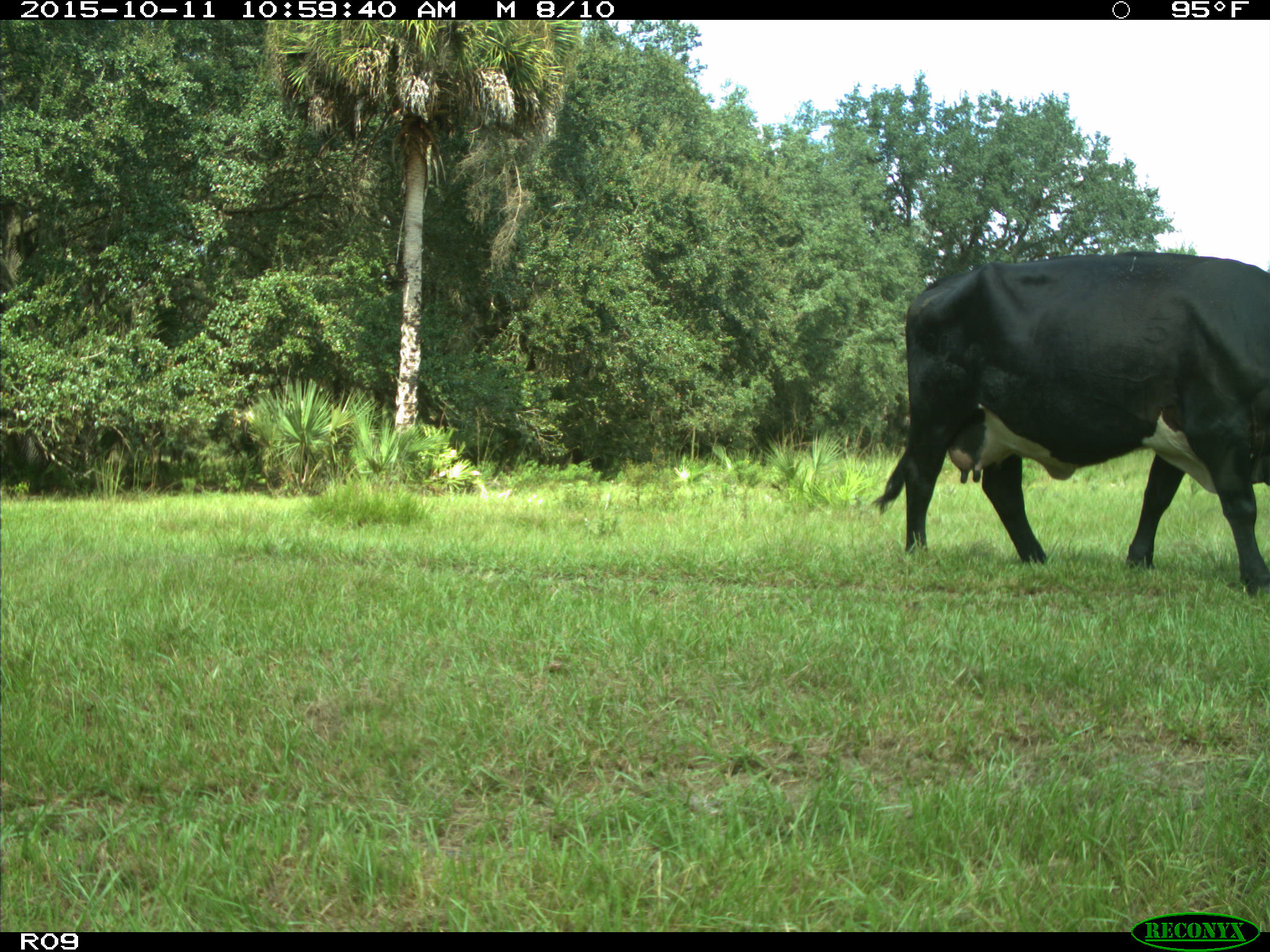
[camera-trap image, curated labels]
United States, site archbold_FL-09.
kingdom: Animalia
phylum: Chordata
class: Mammalia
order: Artiodactyla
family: Bovidae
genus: Bos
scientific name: Bos taurus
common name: domestic cow